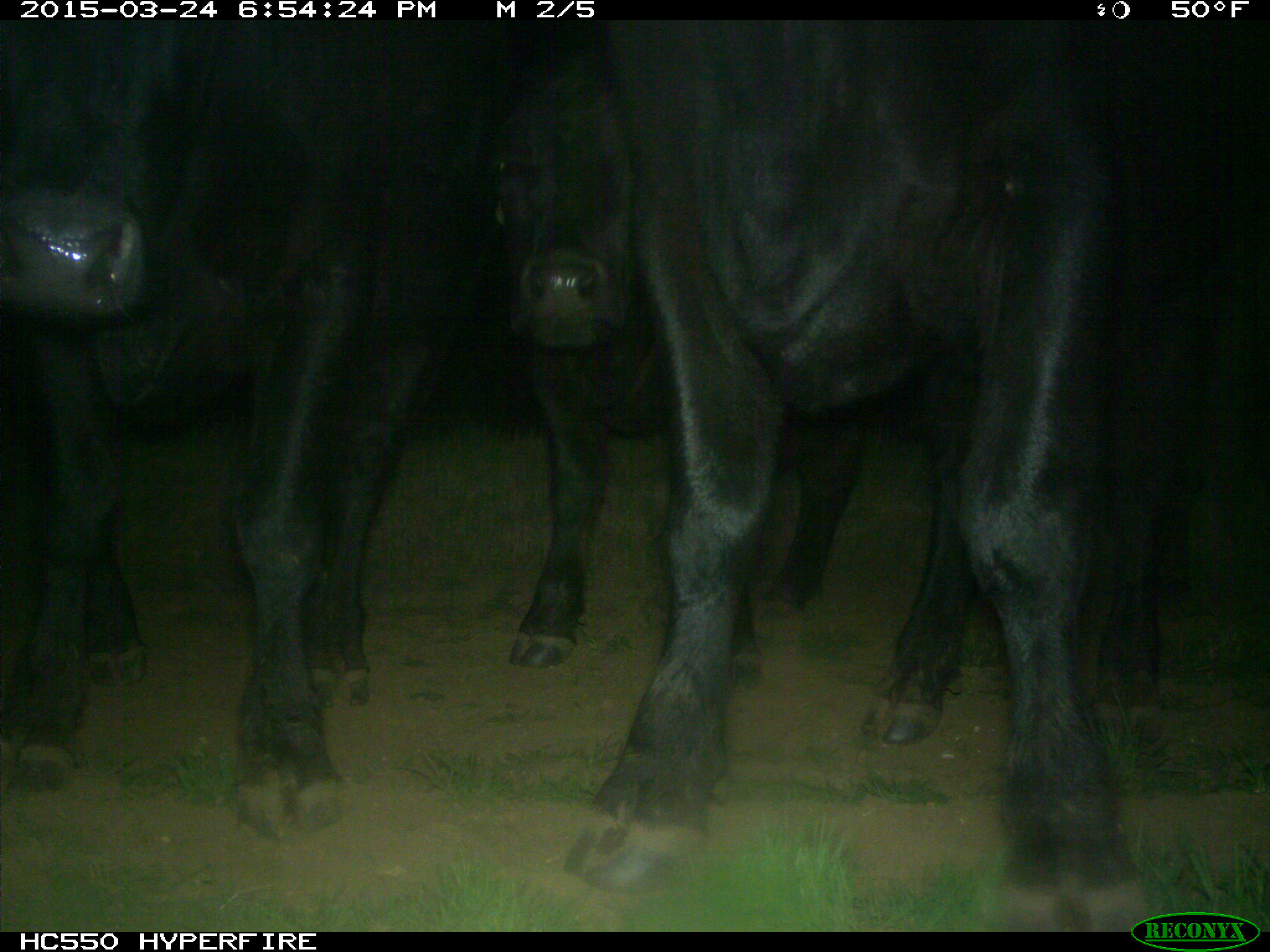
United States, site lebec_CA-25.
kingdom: Animalia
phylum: Chordata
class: Mammalia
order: Artiodactyla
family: Bovidae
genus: Bos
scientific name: Bos taurus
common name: domestic cow